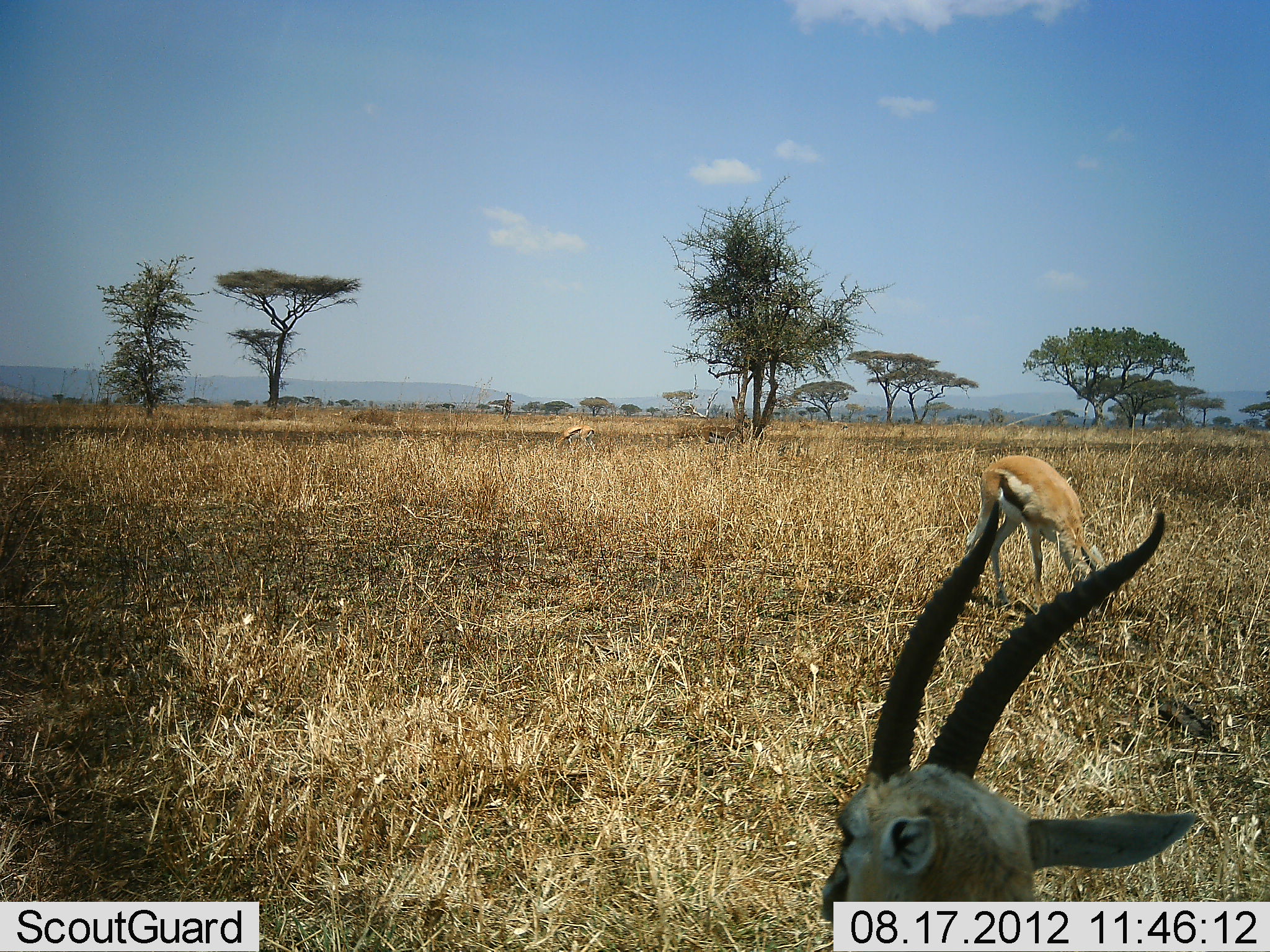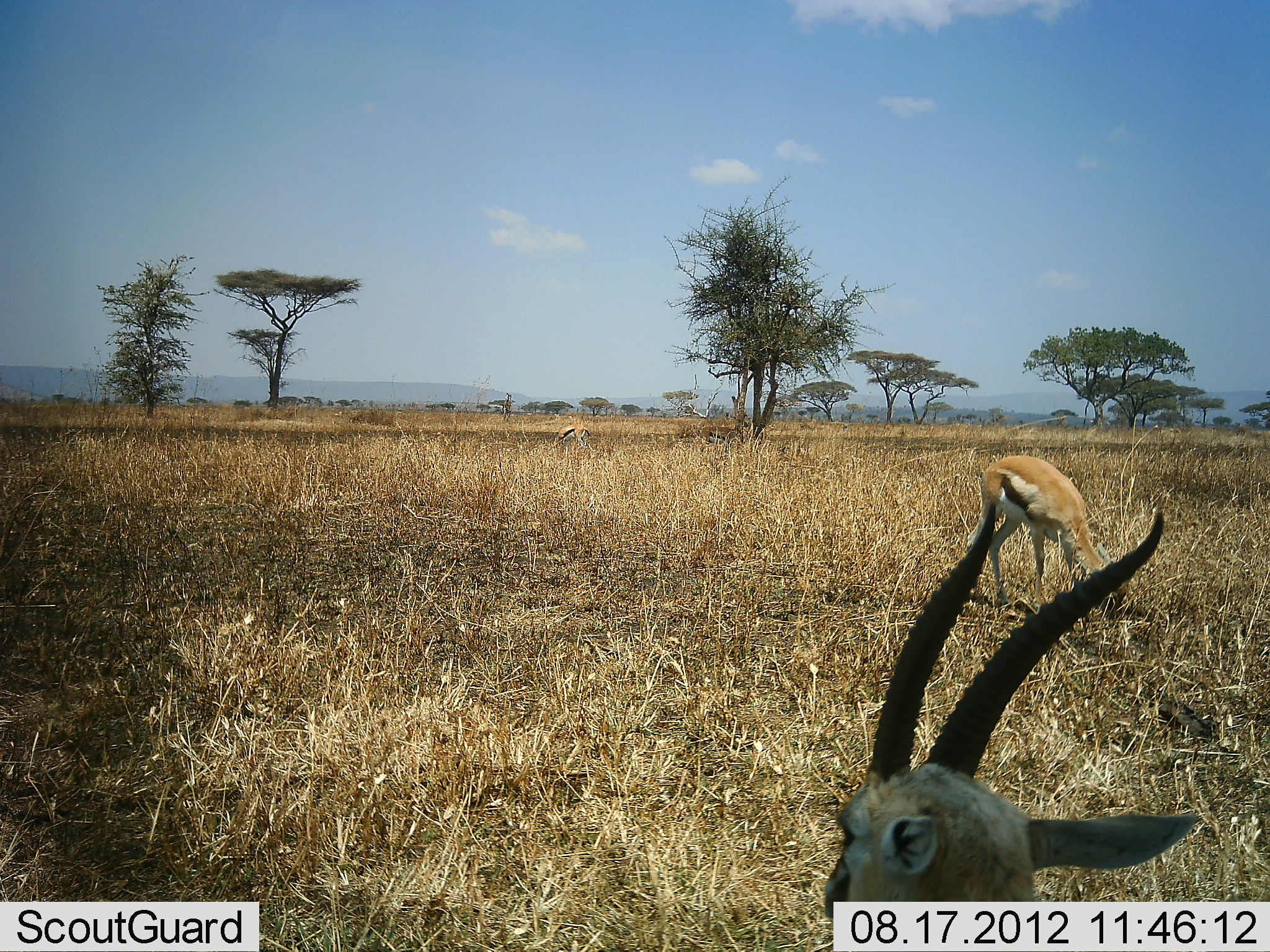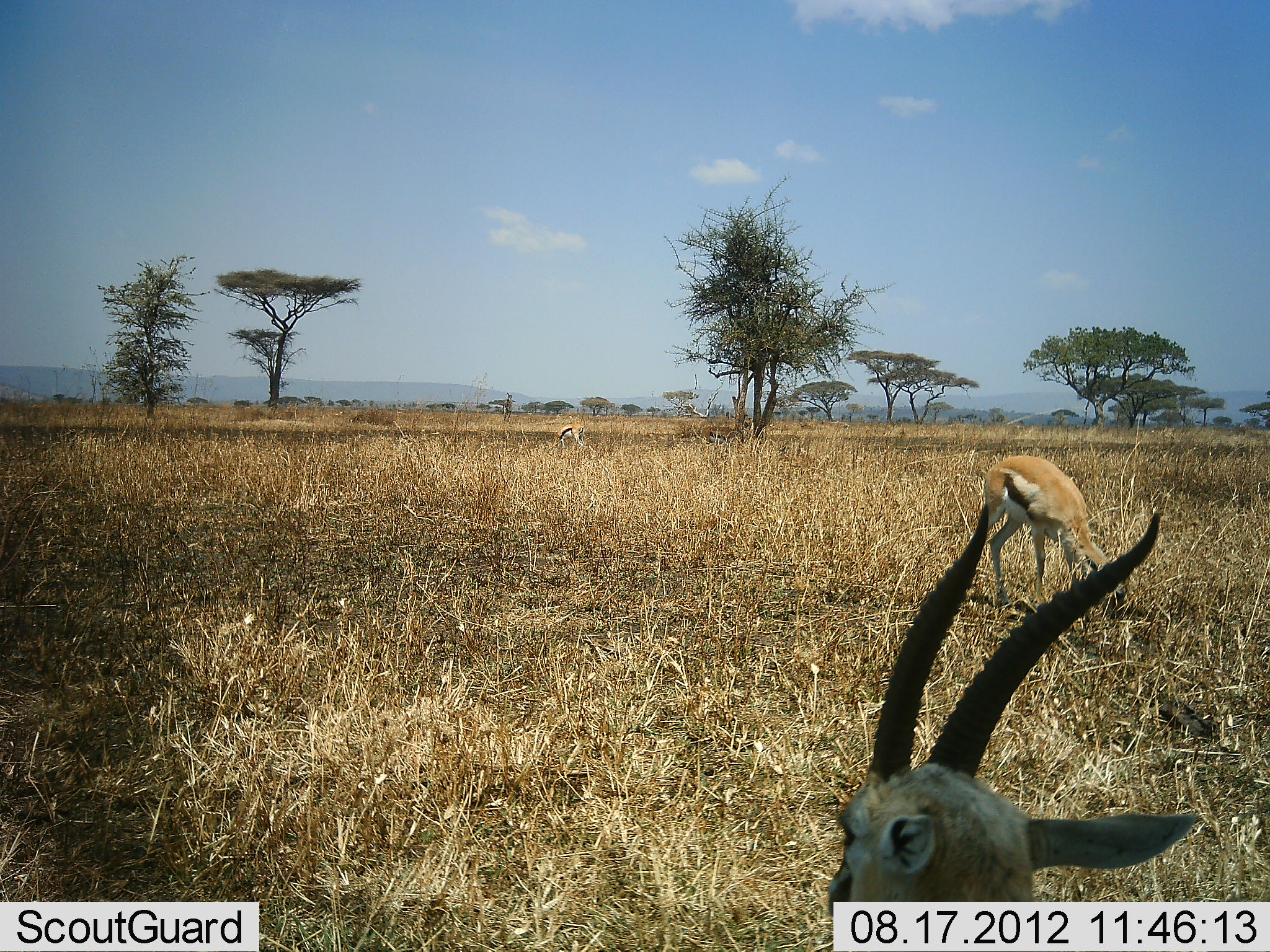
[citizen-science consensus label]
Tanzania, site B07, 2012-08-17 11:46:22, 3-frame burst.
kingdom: Animalia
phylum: Chordata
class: Mammalia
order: Artiodactyla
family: Bovidae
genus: Eudorcas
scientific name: Eudorcas thomsonii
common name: thomson's gazelle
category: gazellethomsons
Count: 2.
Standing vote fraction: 70%.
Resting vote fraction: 30%.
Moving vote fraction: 0%.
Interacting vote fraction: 0%.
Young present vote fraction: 0%.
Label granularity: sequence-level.